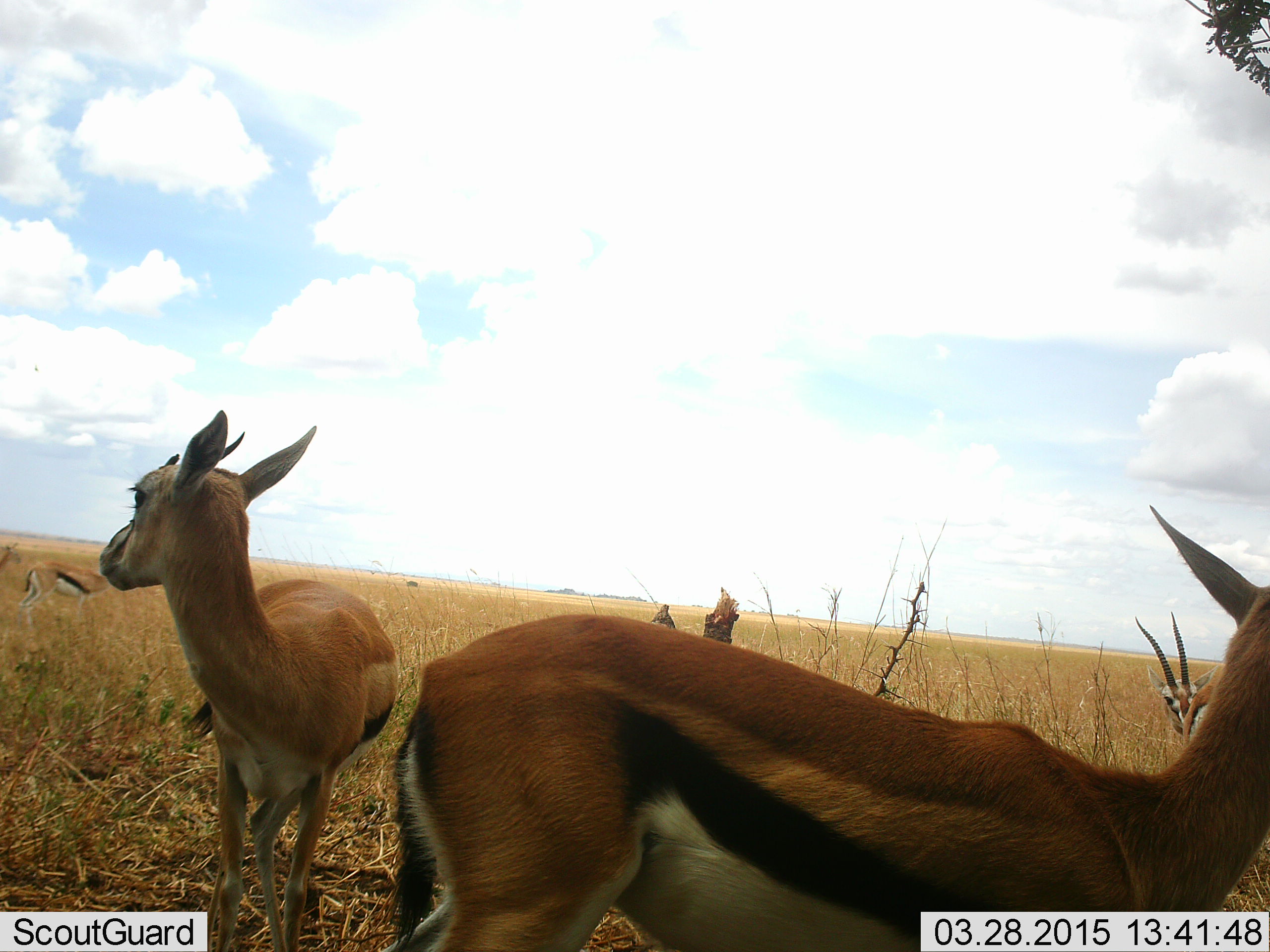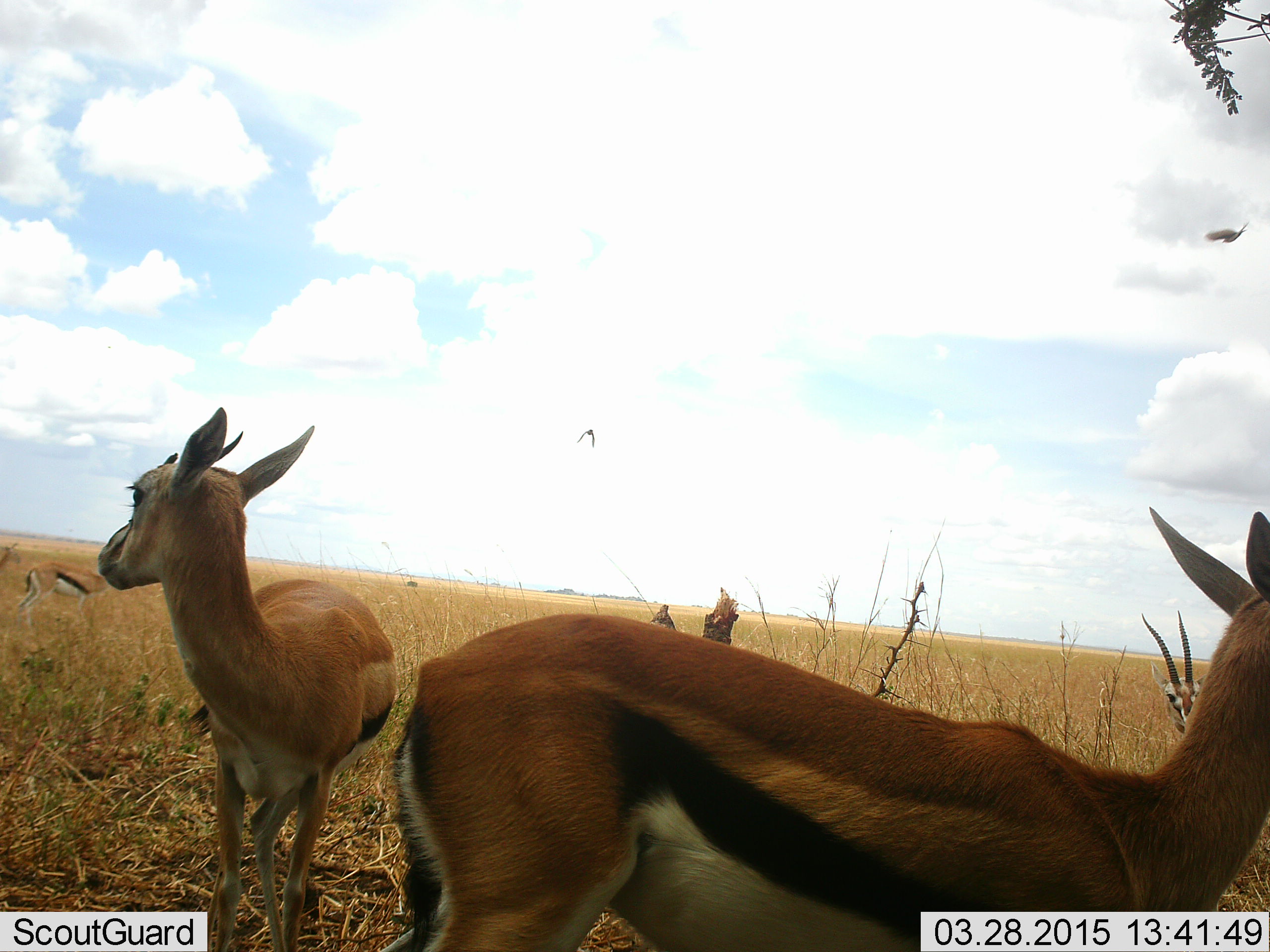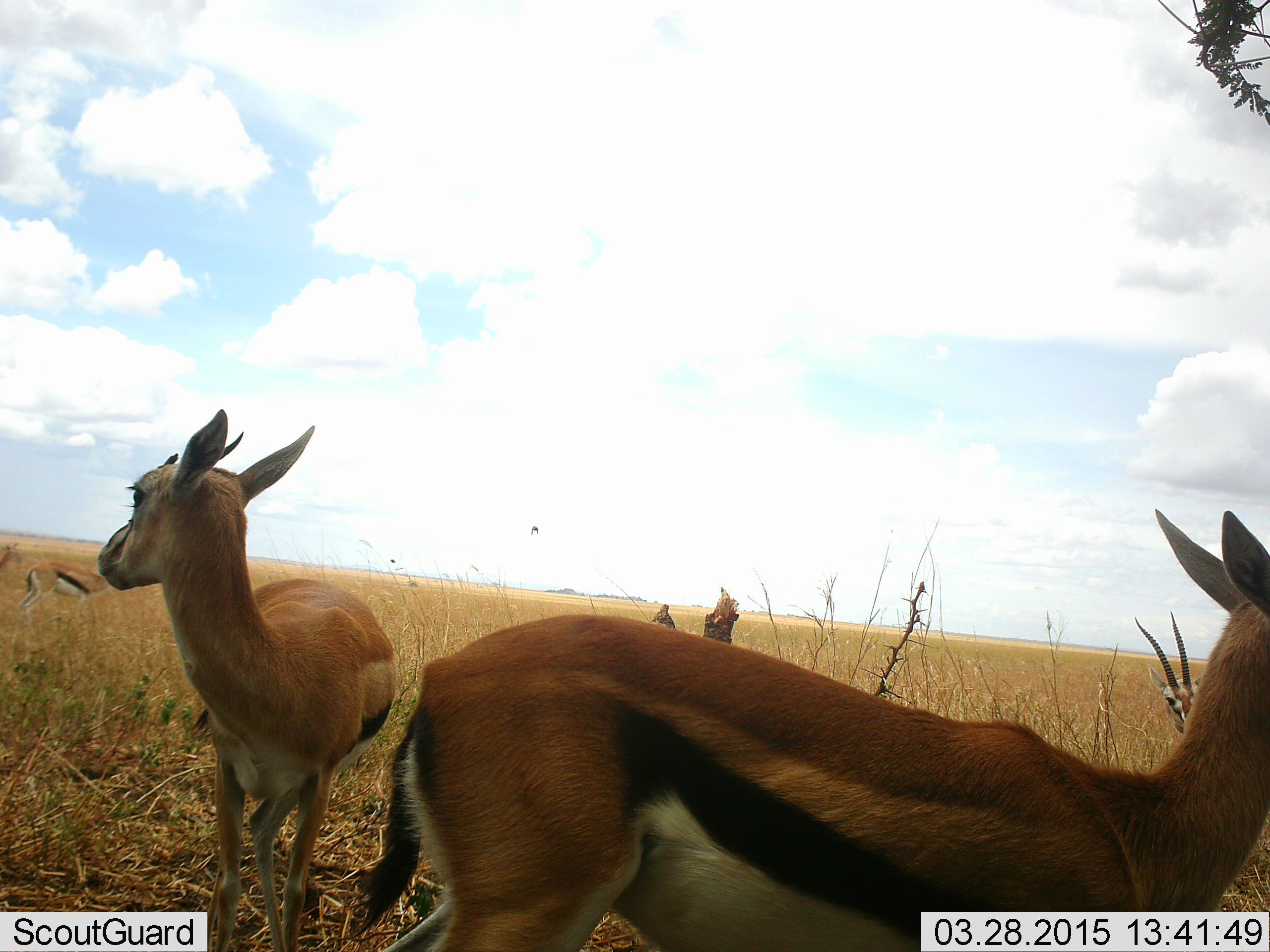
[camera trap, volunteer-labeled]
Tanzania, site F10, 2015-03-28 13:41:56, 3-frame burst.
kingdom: Animalia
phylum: Chordata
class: Mammalia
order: Artiodactyla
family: Bovidae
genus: Eudorcas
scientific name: Eudorcas thomsonii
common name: thomson's gazelle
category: gazellethomsons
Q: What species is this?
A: Gazellethomsons (thomson's gazelle) (Eudorcas thomsonii).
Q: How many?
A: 4.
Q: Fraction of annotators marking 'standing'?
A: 100%.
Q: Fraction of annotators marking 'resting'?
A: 8%.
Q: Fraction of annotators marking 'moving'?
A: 0%.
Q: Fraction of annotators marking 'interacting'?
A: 0%.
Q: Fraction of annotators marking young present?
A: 0%.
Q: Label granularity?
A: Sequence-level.